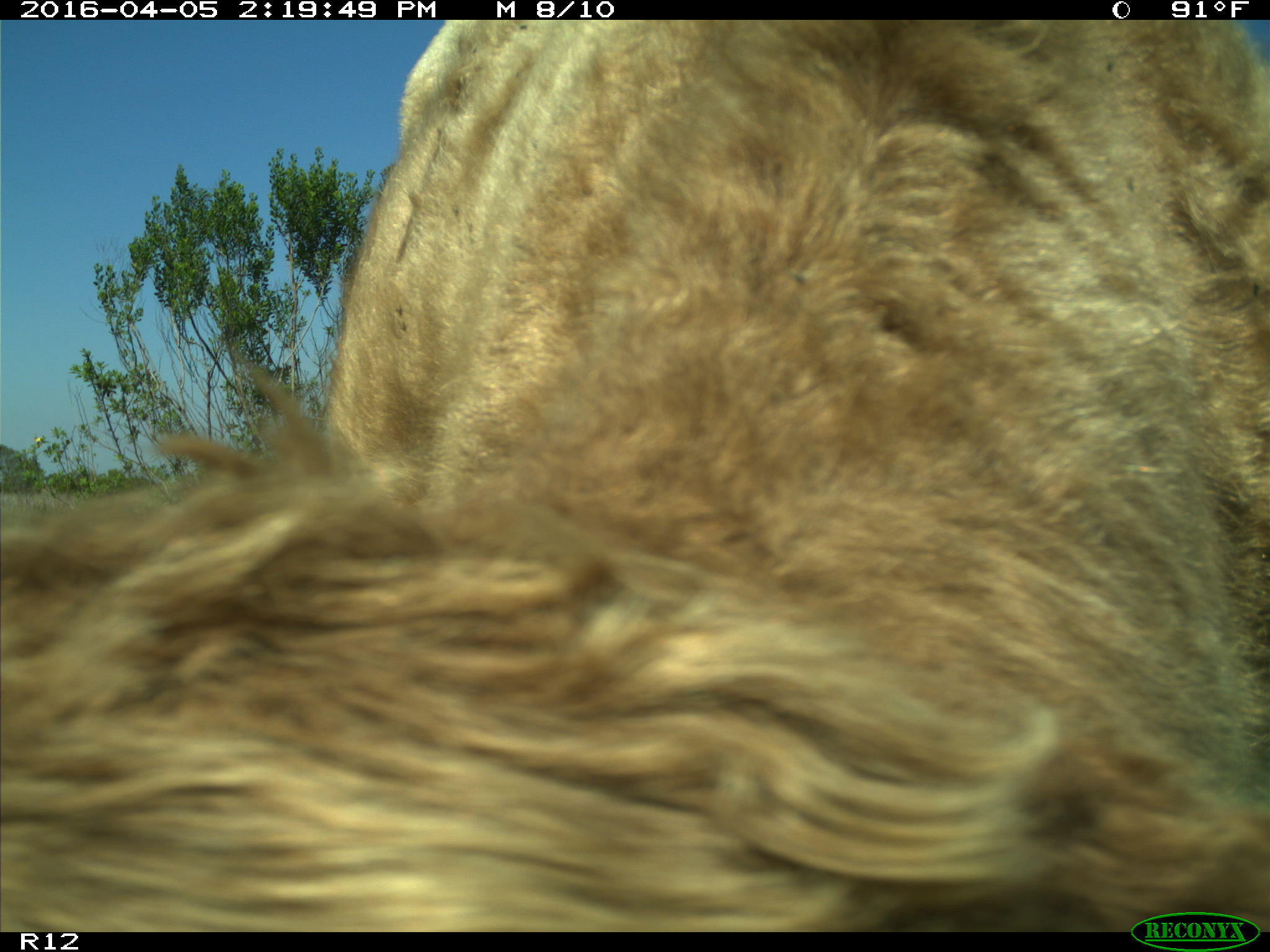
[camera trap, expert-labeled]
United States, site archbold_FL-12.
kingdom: Animalia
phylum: Chordata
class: Mammalia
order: Artiodactyla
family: Bovidae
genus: Bos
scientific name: Bos taurus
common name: domestic cow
Bos taurus (domestic cow).